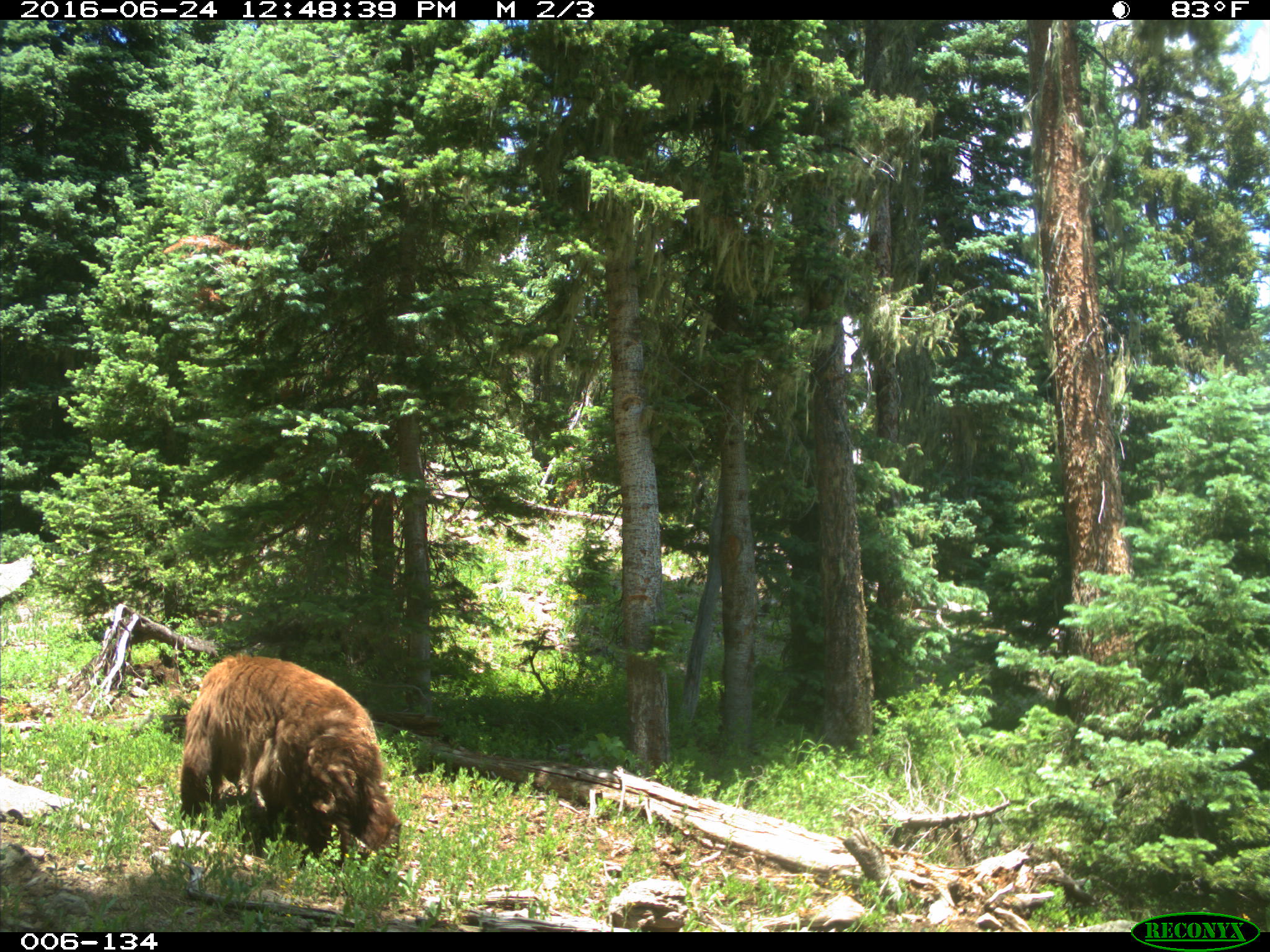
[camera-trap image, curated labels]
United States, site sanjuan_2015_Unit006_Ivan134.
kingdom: Animalia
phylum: Chordata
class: Mammalia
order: Carnivora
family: Ursidae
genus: Ursus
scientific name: Ursus americanus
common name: american black bear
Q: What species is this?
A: Ursus americanus (american black bear).